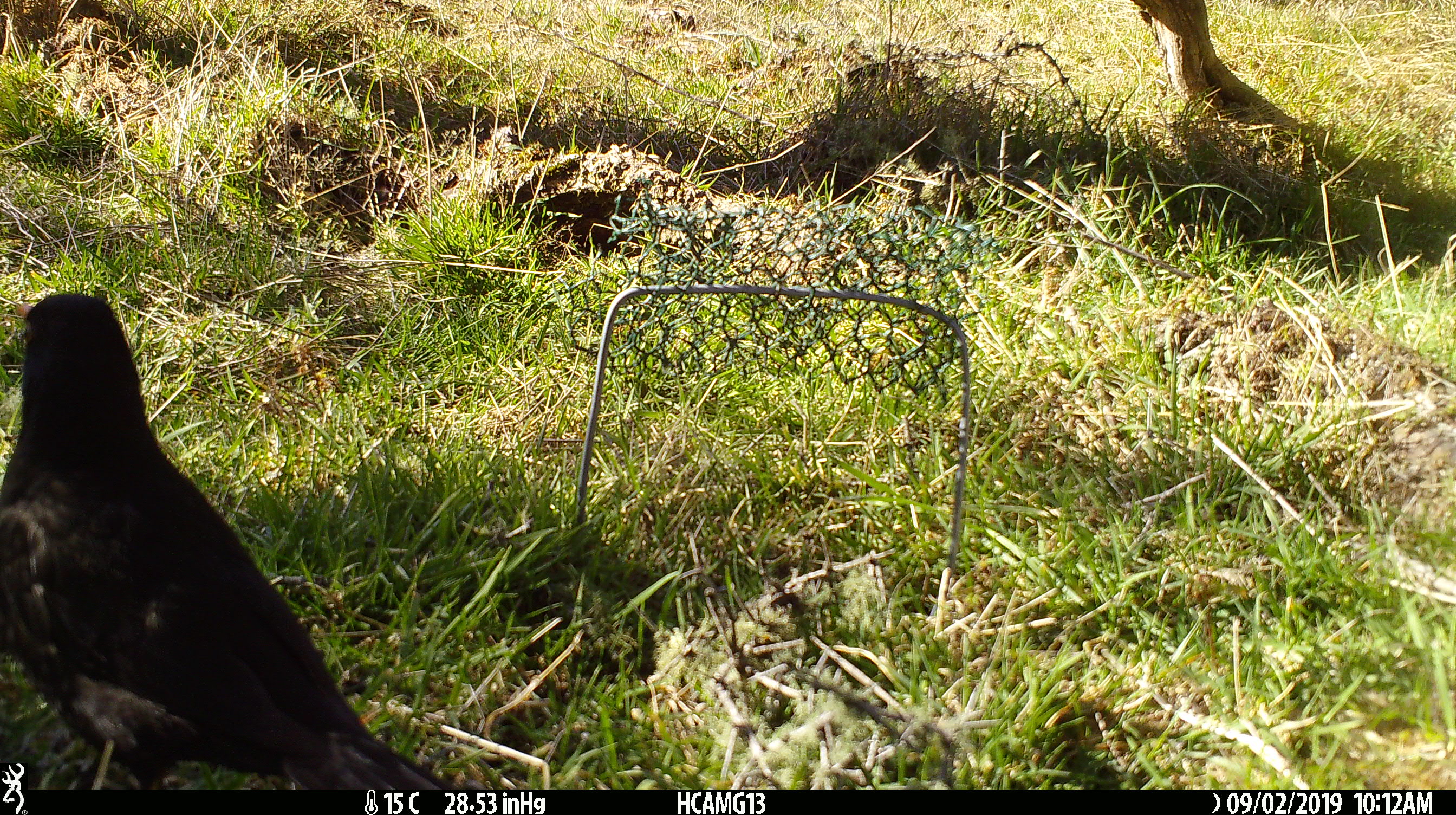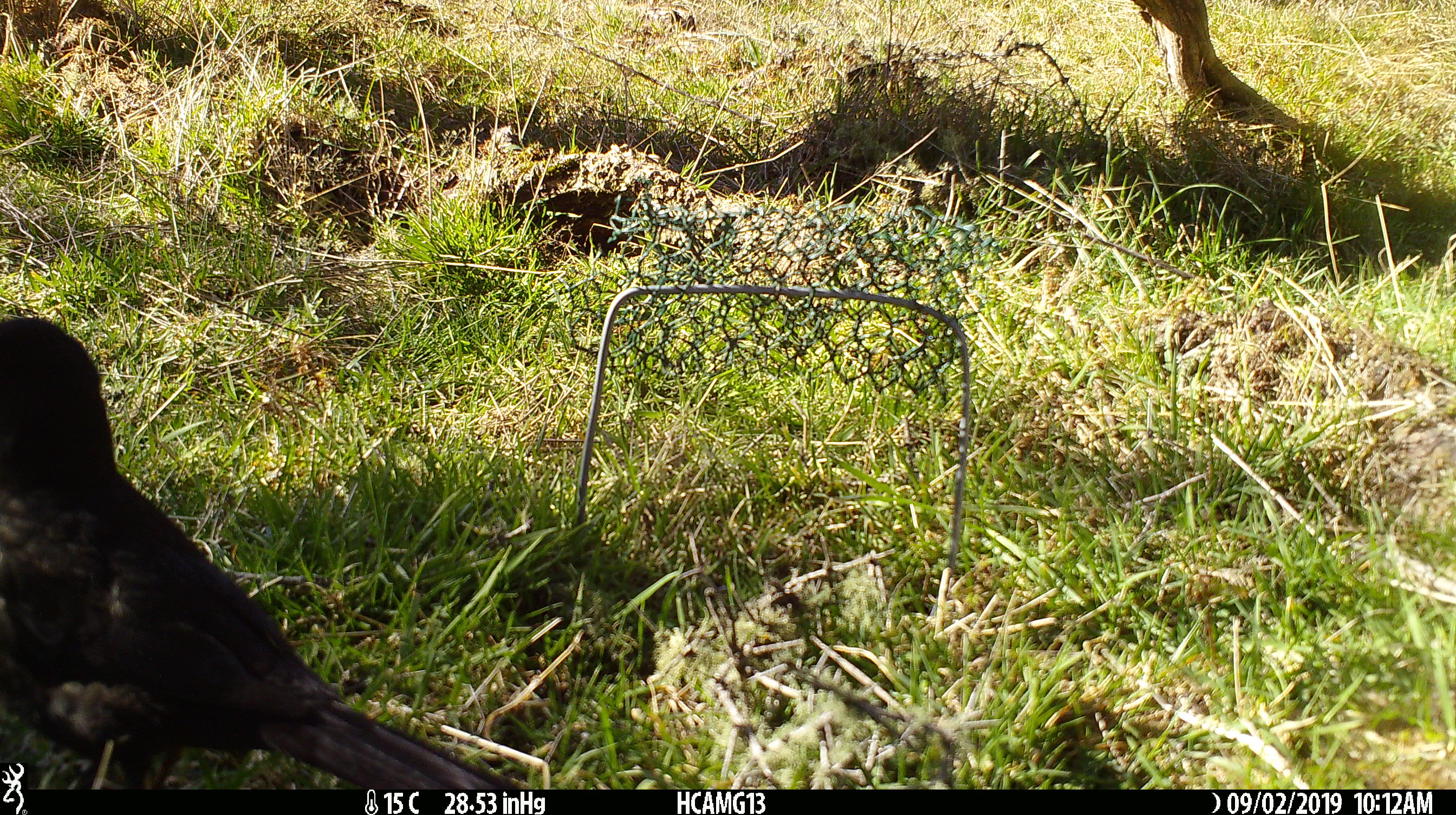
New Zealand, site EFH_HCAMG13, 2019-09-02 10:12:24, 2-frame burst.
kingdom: Animalia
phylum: Chordata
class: Aves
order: Passeriformes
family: Turdidae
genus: Turdus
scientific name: Turdus merula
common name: eurasian blackbird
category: blackbird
Blackbird (eurasian blackbird) (Turdus merula).